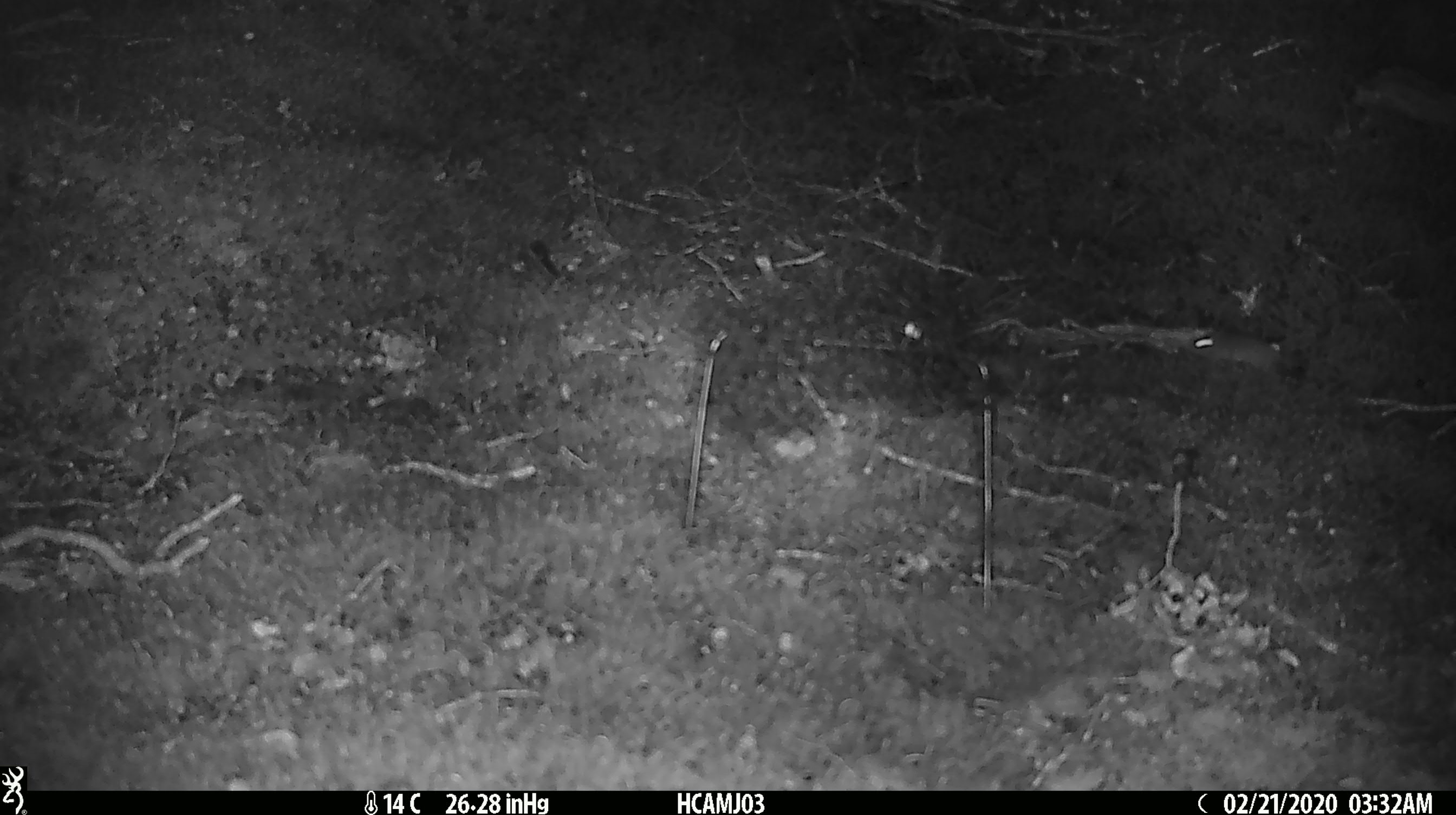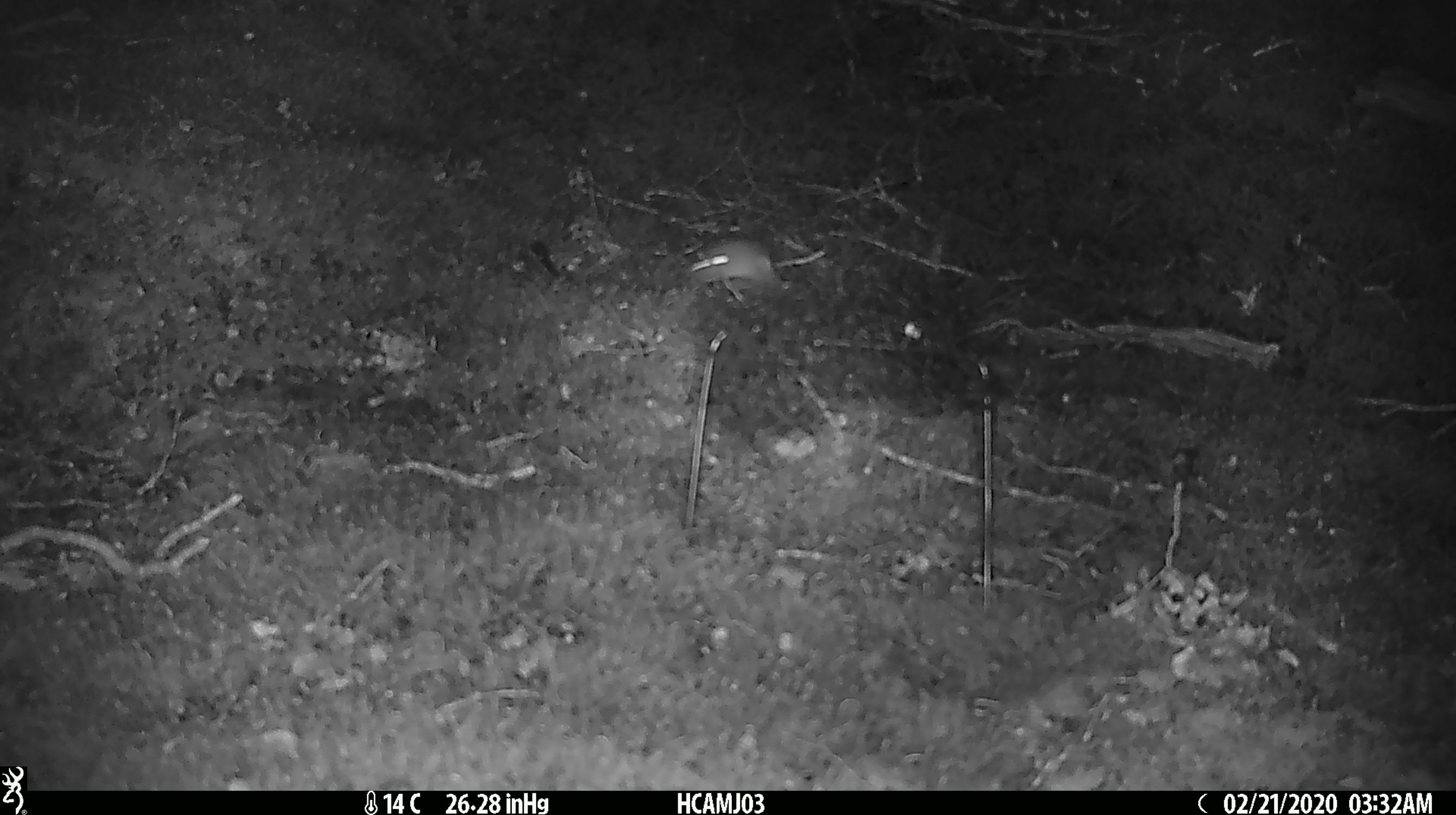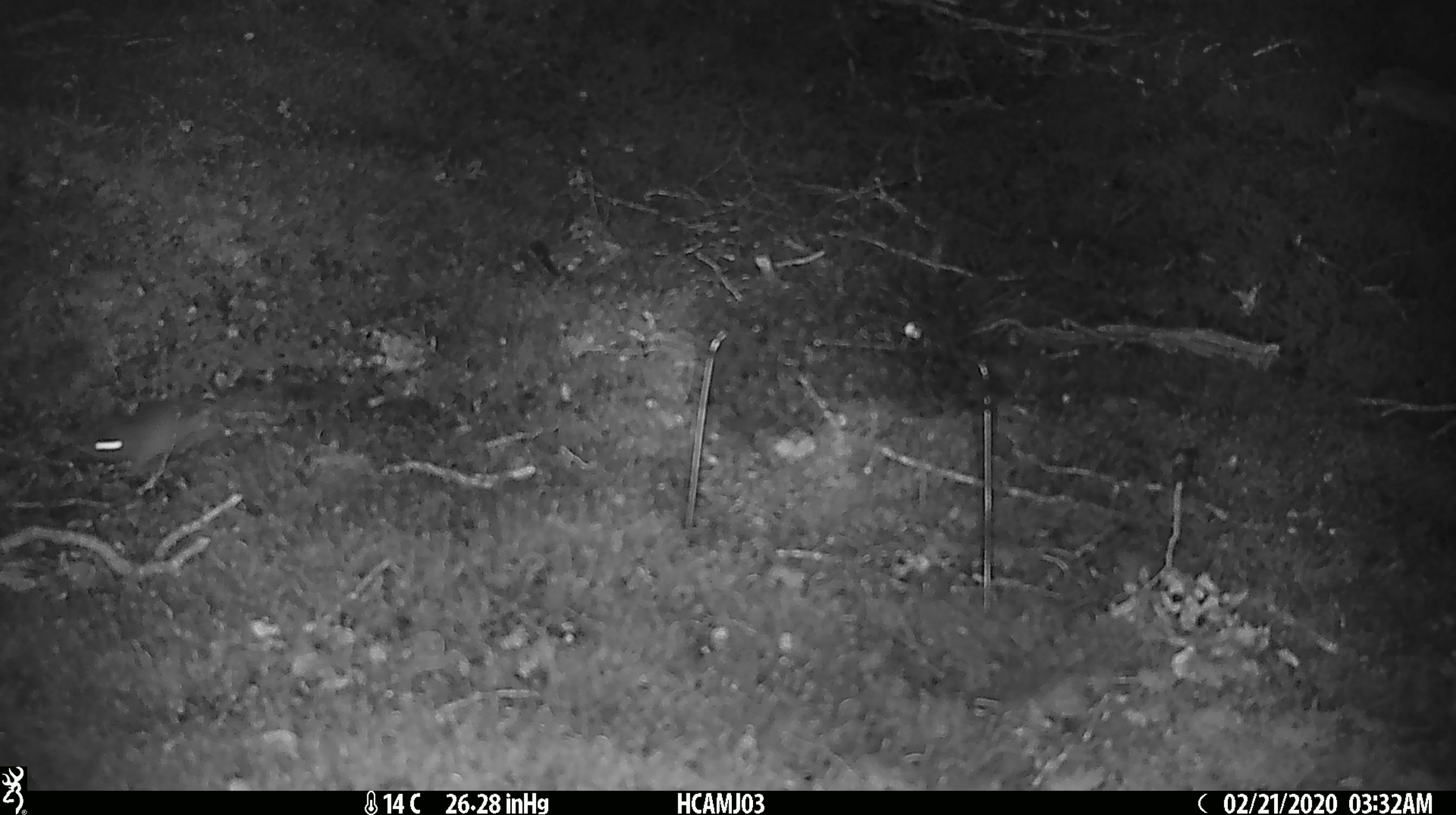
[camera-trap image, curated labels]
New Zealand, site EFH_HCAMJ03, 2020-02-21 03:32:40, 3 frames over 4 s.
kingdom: Animalia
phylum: Chordata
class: Mammalia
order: Rodentia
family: Muridae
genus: Mus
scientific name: Mus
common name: mouse